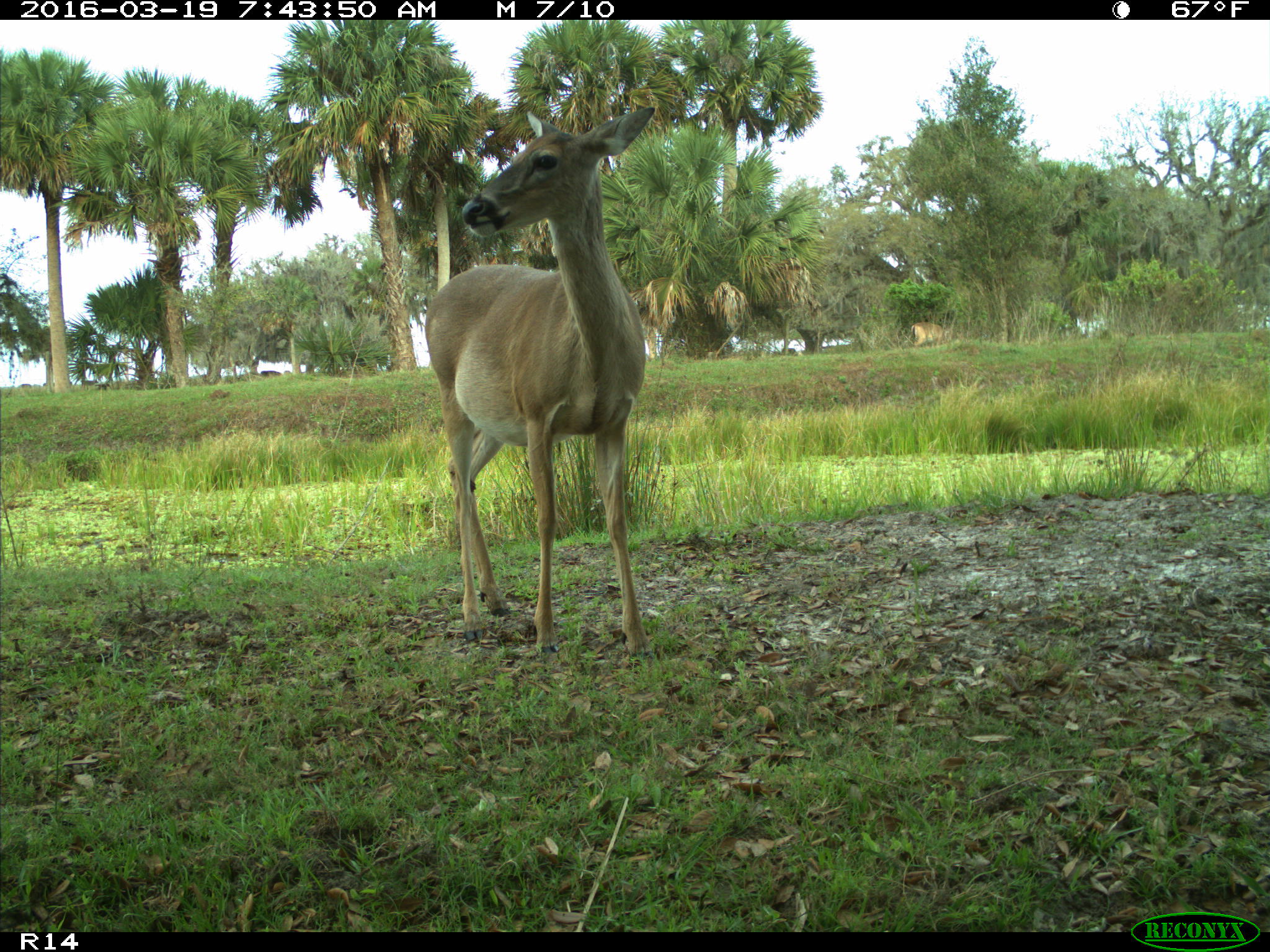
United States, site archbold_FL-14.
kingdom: Animalia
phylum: Chordata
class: Mammalia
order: Artiodactyla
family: Cervidae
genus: Odocoileus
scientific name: Odocoileus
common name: deer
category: unidentified deer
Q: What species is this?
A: Unidentified deer (deer) (Odocoileus).